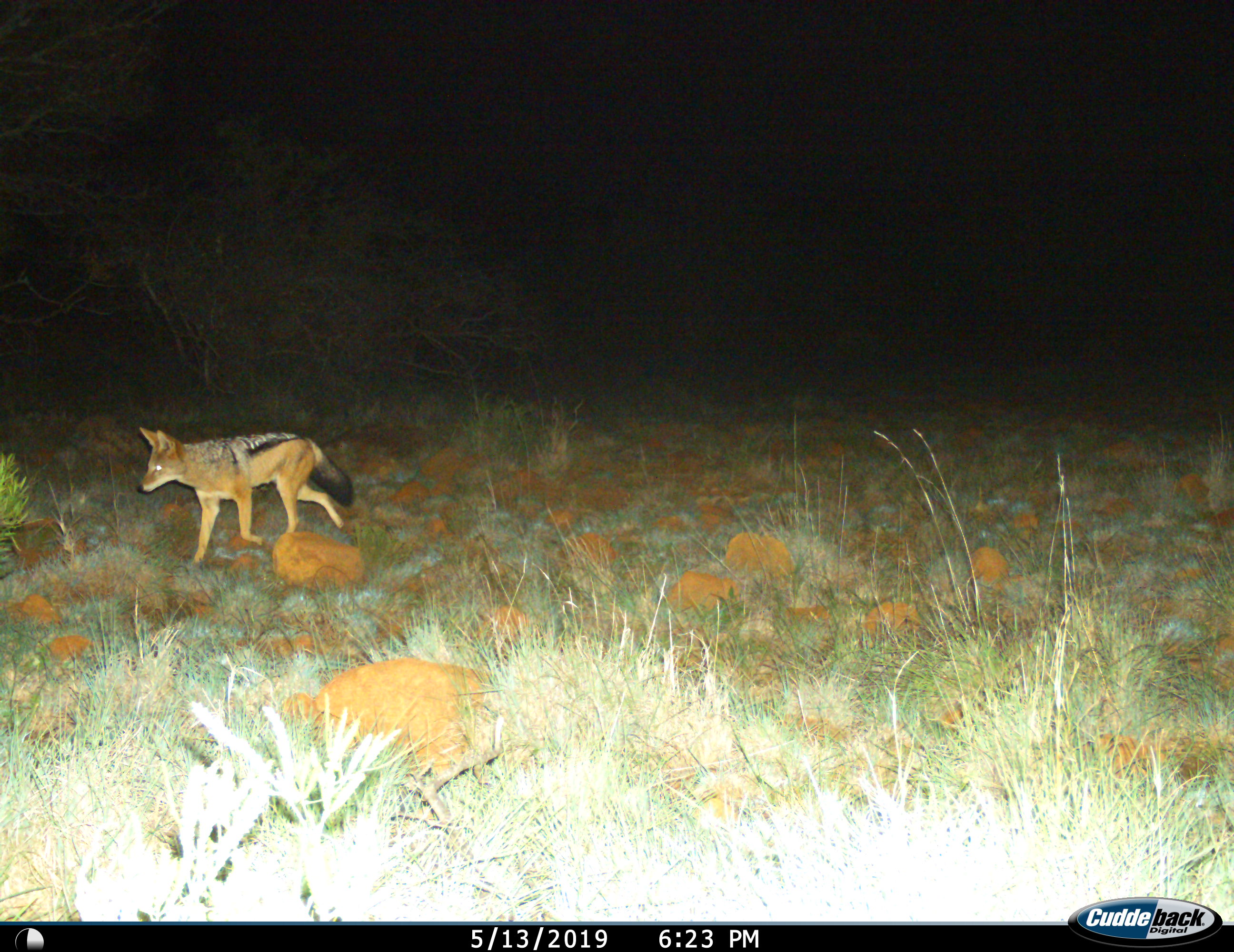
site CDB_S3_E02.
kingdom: Animalia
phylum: Chordata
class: Mammalia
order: Carnivora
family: Canidae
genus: Lupulella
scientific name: Lupulella mesomelas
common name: black-backed jackal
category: jackalblackbacked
Jackalblackbacked (black-backed jackal) (Lupulella mesomelas), count 1. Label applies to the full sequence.